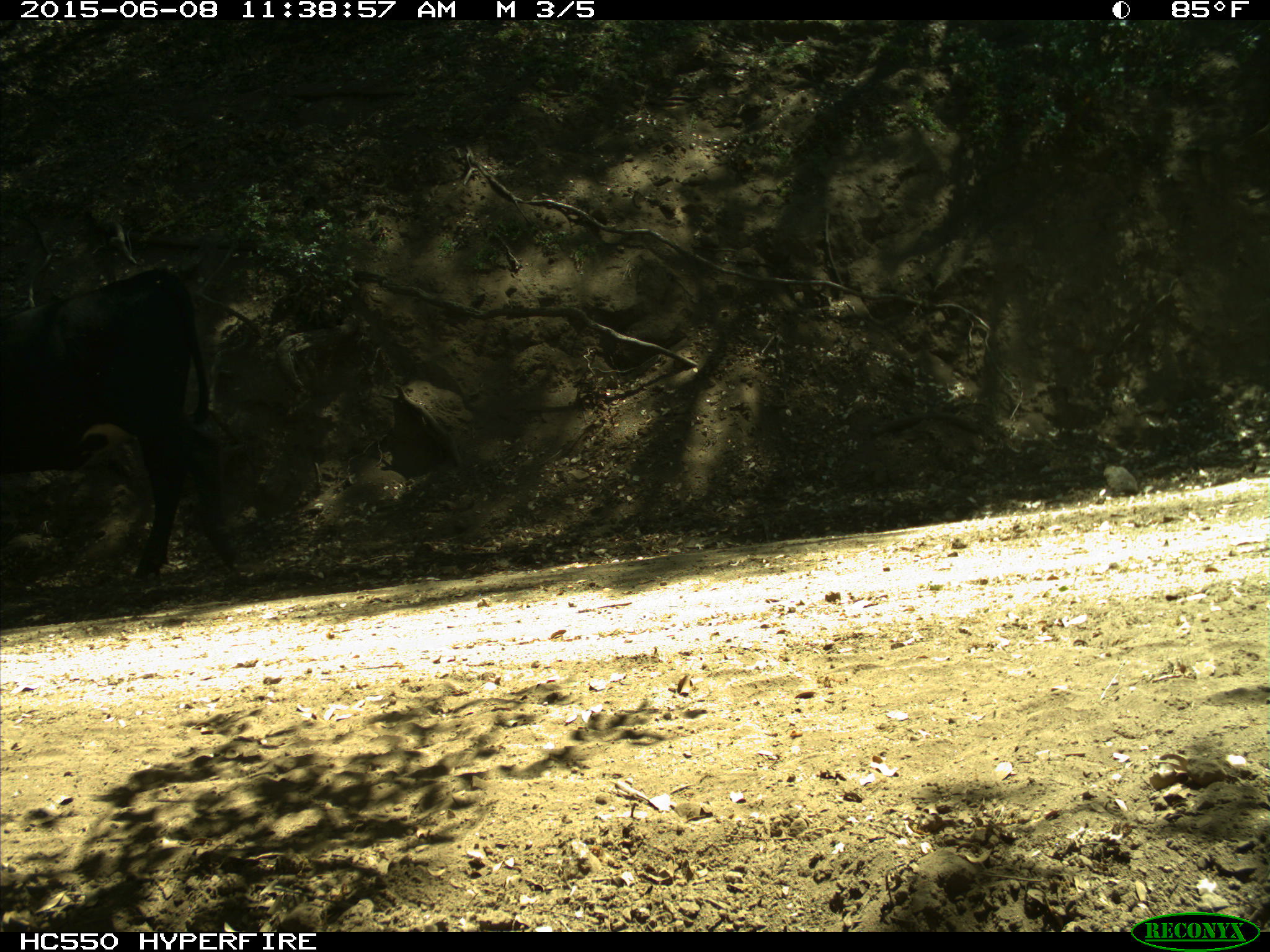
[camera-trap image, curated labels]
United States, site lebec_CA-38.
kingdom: Animalia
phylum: Chordata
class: Mammalia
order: Artiodactyla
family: Bovidae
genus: Bos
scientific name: Bos taurus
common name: domestic cow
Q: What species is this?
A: Bos taurus (domestic cow).